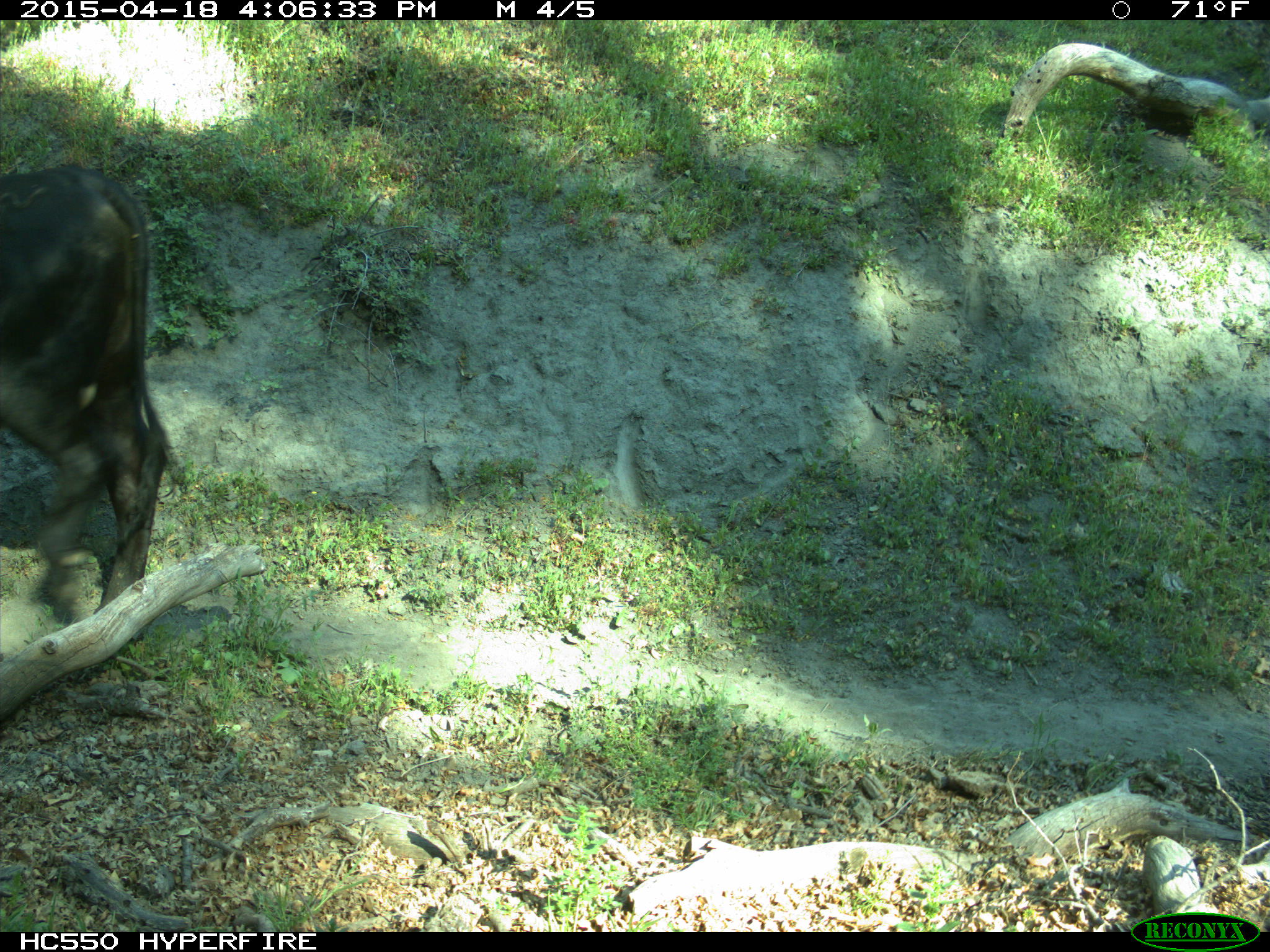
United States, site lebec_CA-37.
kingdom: Animalia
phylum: Chordata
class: Mammalia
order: Artiodactyla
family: Bovidae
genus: Bos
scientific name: Bos taurus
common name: domestic cow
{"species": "Bos taurus (domestic cow)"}